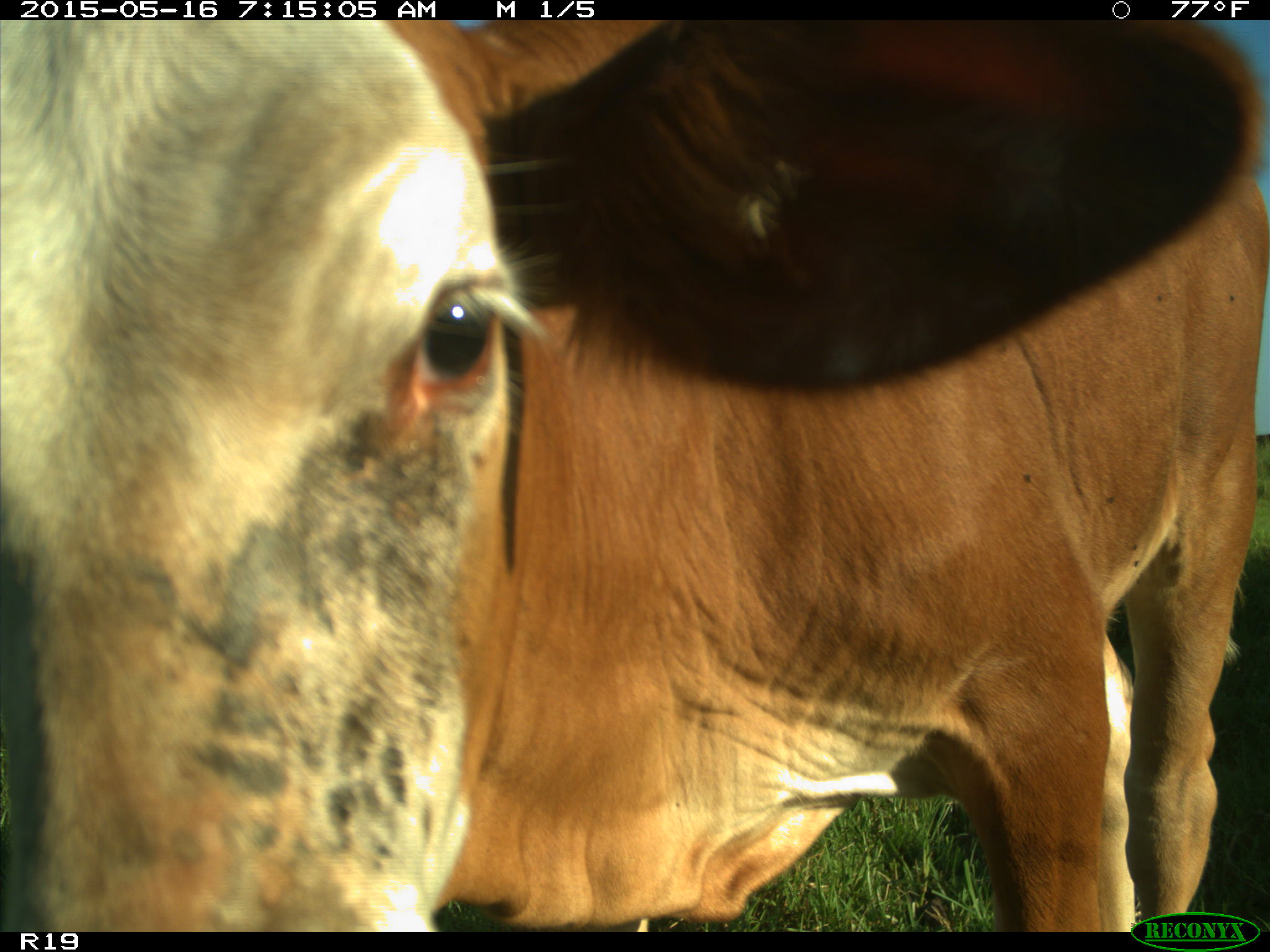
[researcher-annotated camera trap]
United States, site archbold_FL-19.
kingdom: Animalia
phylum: Chordata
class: Mammalia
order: Artiodactyla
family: Bovidae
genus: Bos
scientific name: Bos taurus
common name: domestic cow